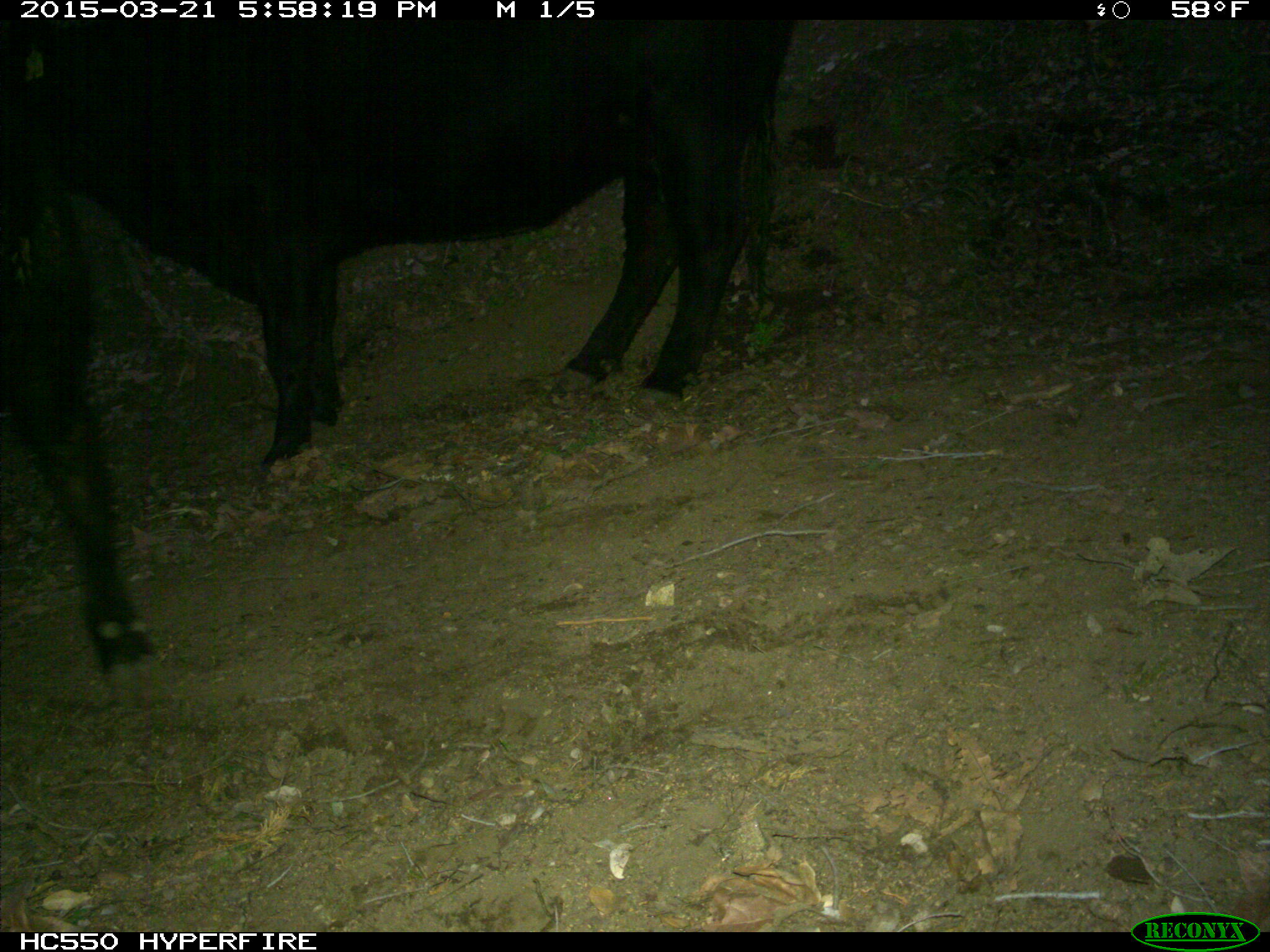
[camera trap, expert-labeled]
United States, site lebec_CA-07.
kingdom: Animalia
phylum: Chordata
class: Mammalia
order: Artiodactyla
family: Bovidae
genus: Bos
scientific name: Bos taurus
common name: domestic cow